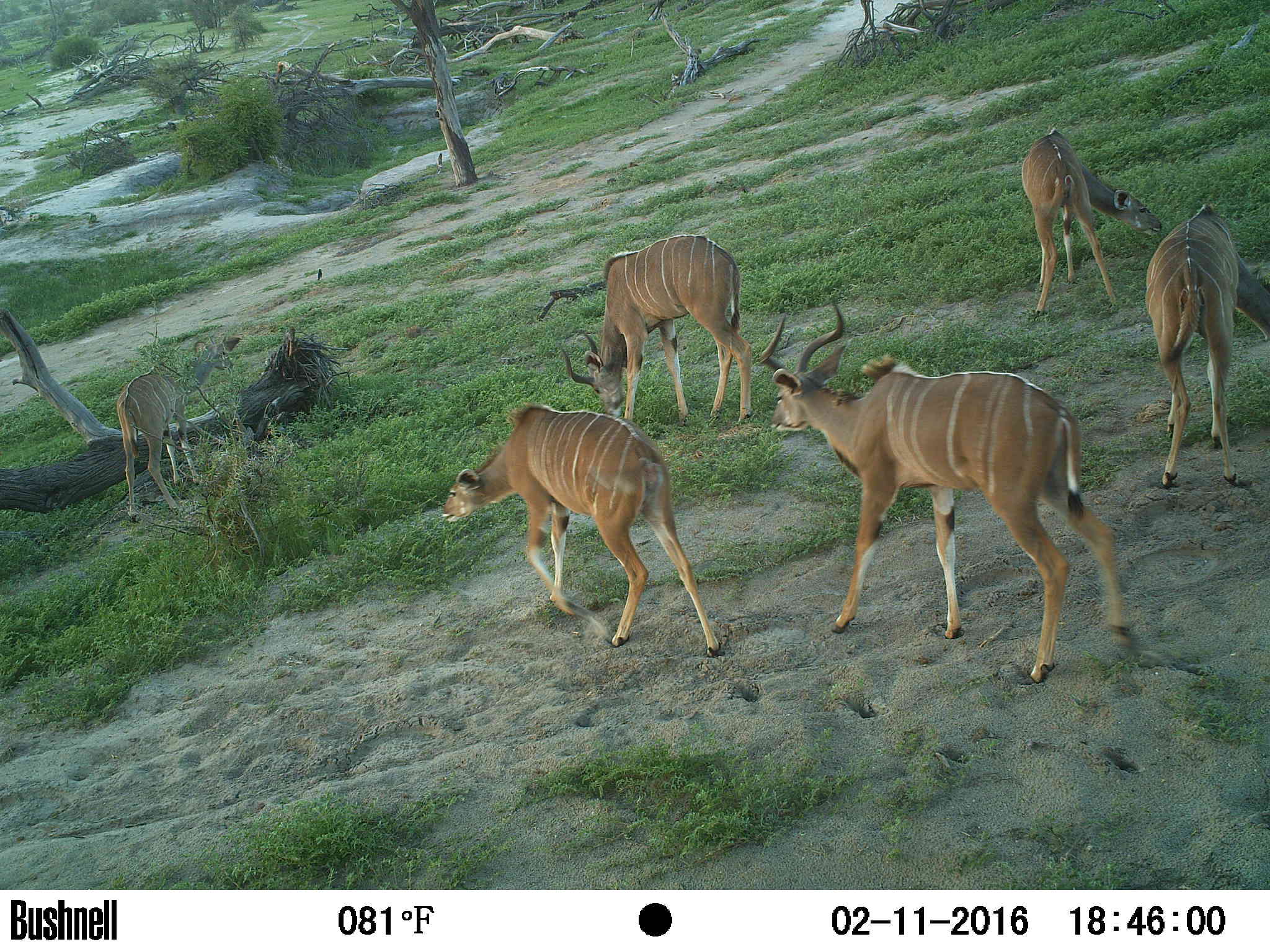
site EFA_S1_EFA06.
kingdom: Animalia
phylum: Chordata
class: Mammalia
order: Artiodactyla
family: Bovidae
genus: Tragelaphus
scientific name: Tragelaphus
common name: kudu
Kudu (Tragelaphus), count 6. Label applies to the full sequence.